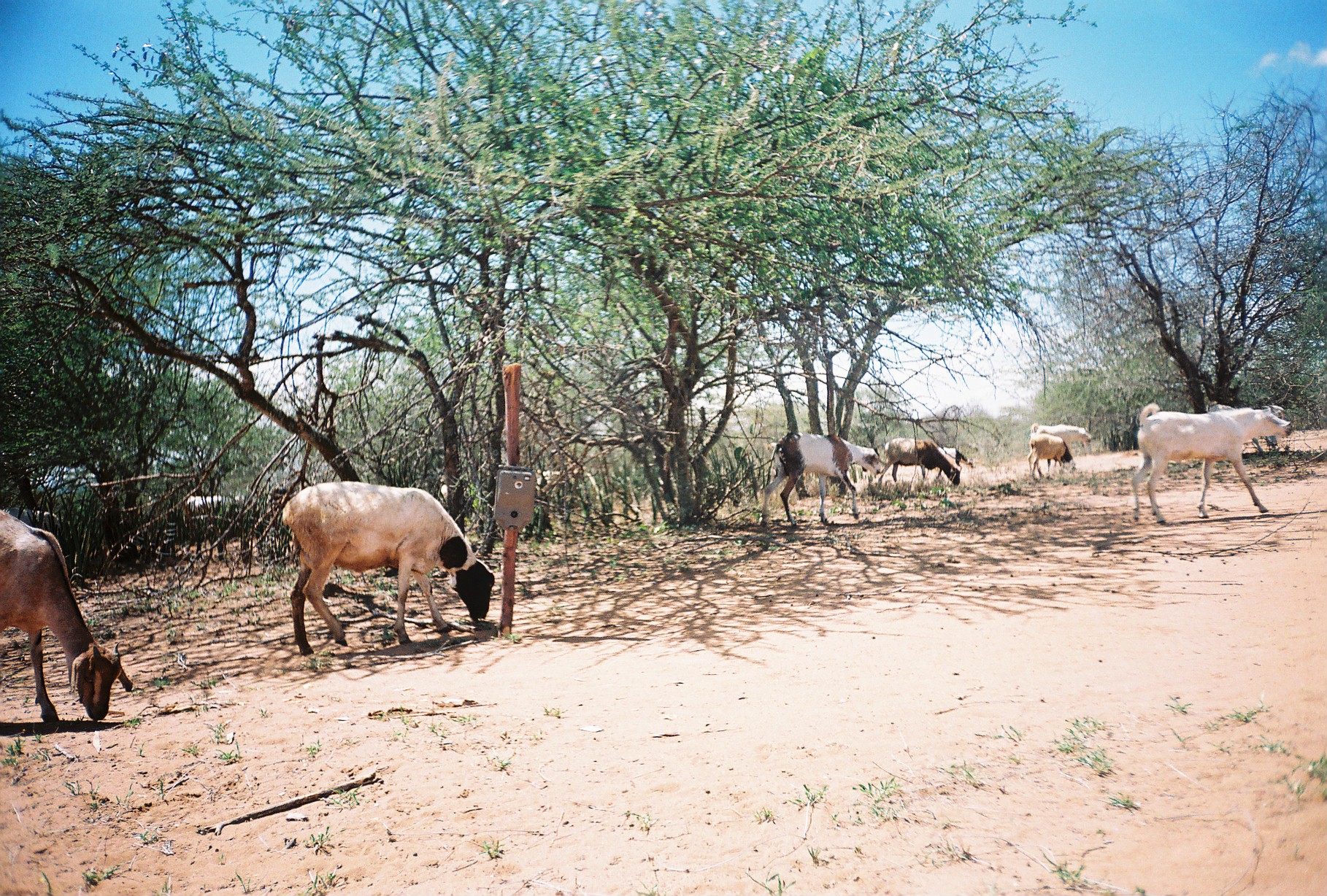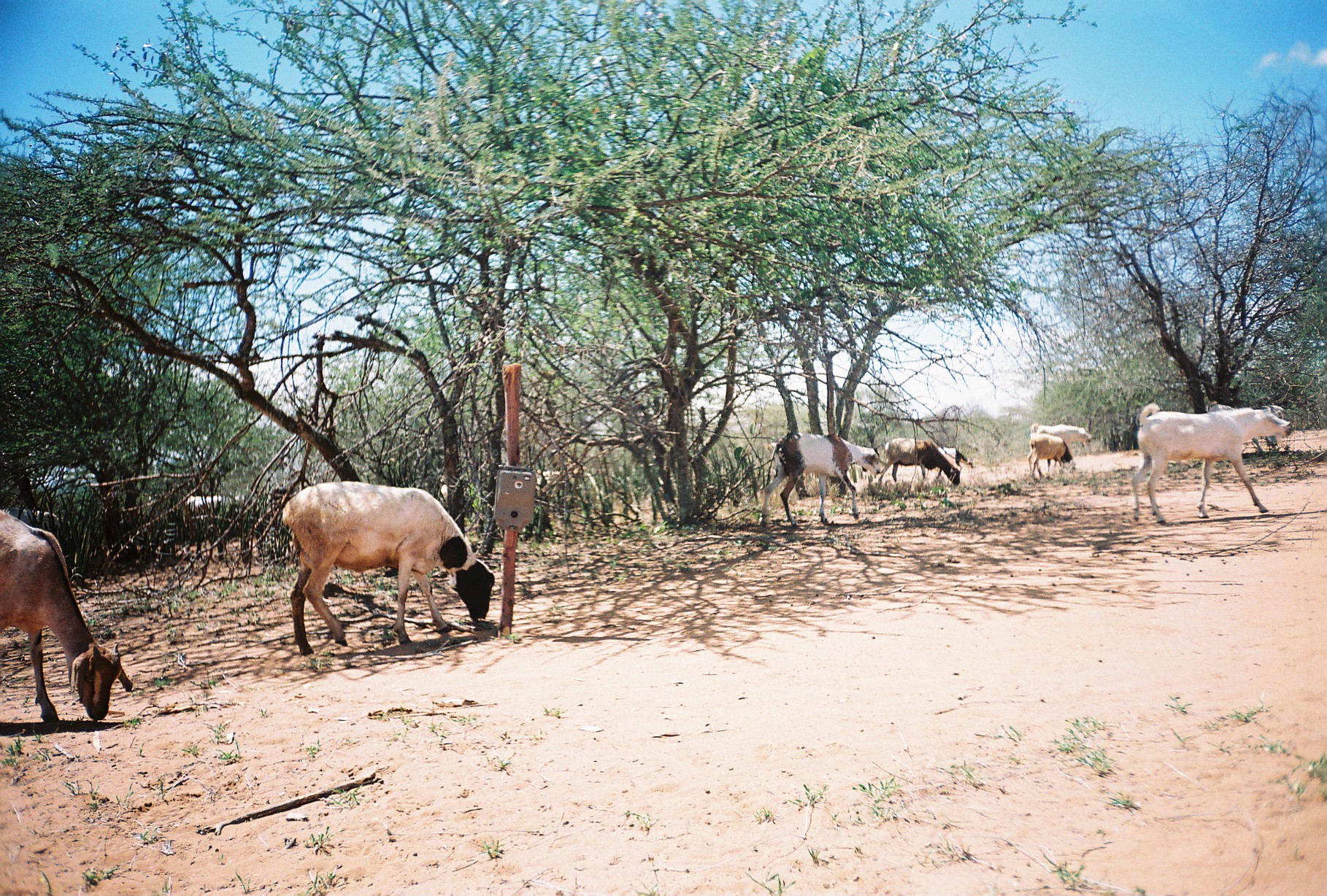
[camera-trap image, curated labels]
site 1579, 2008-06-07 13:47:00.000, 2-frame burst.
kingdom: Animalia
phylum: Chordata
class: Mammalia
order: Artiodactyla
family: Bovidae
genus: Capra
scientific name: Capra aegagrus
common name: wild goat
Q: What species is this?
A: Capra aegagrus (wild goat).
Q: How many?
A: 11.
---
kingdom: Animalia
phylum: Chordata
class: Mammalia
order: Artiodactyla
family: Bovidae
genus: Ovis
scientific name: Ovis aries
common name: domestic sheep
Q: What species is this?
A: Ovis aries (domestic sheep).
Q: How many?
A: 3.